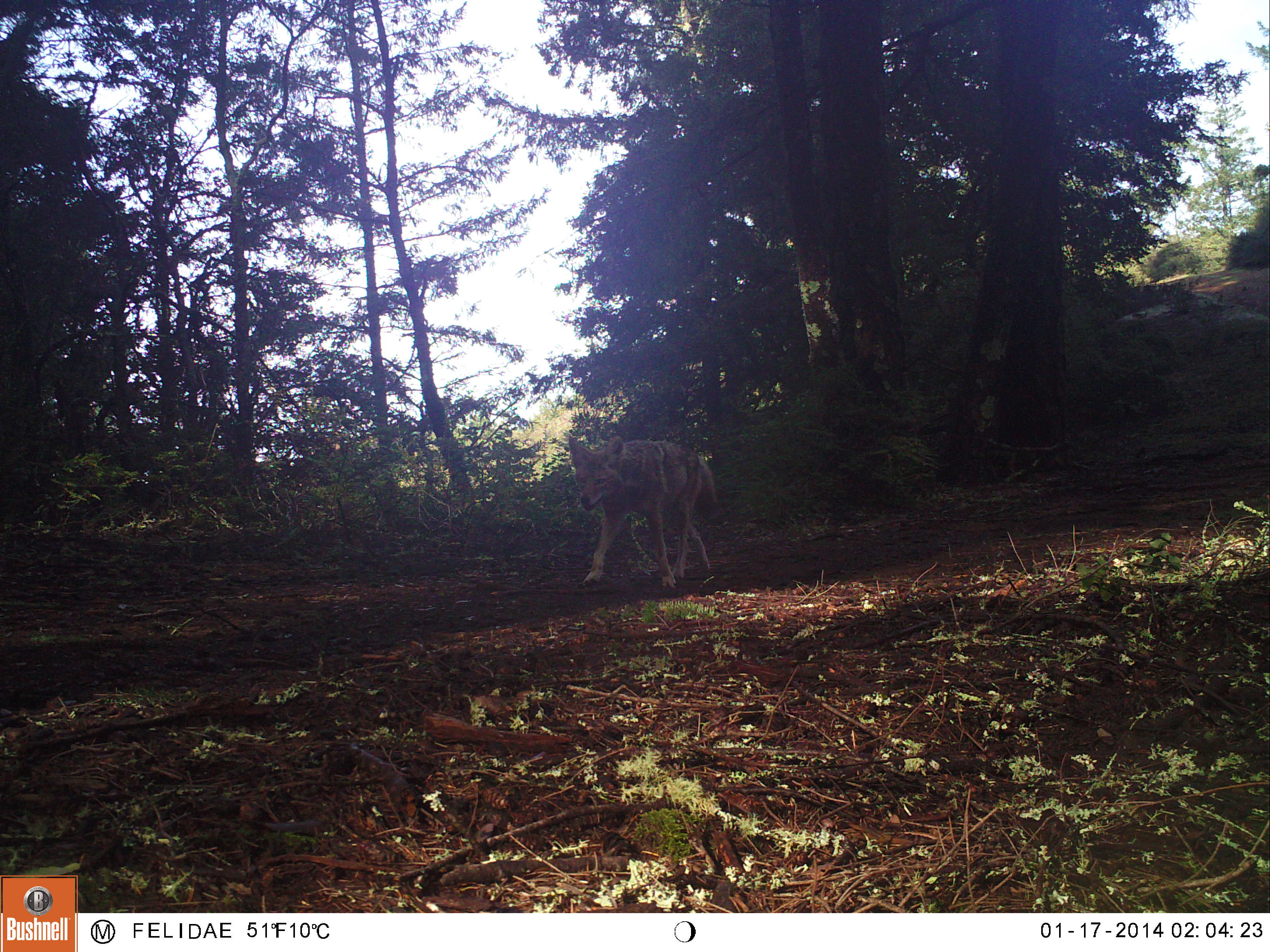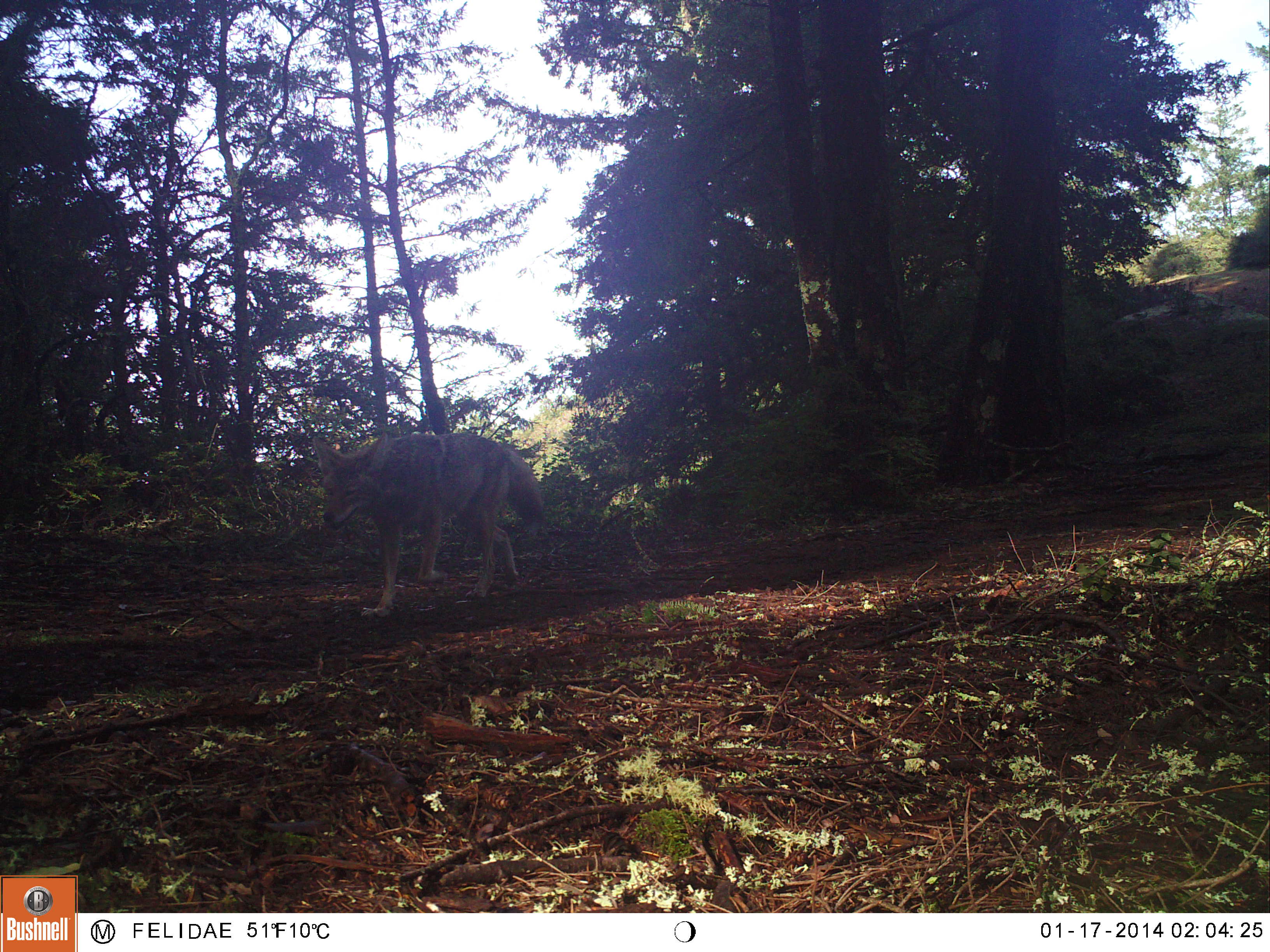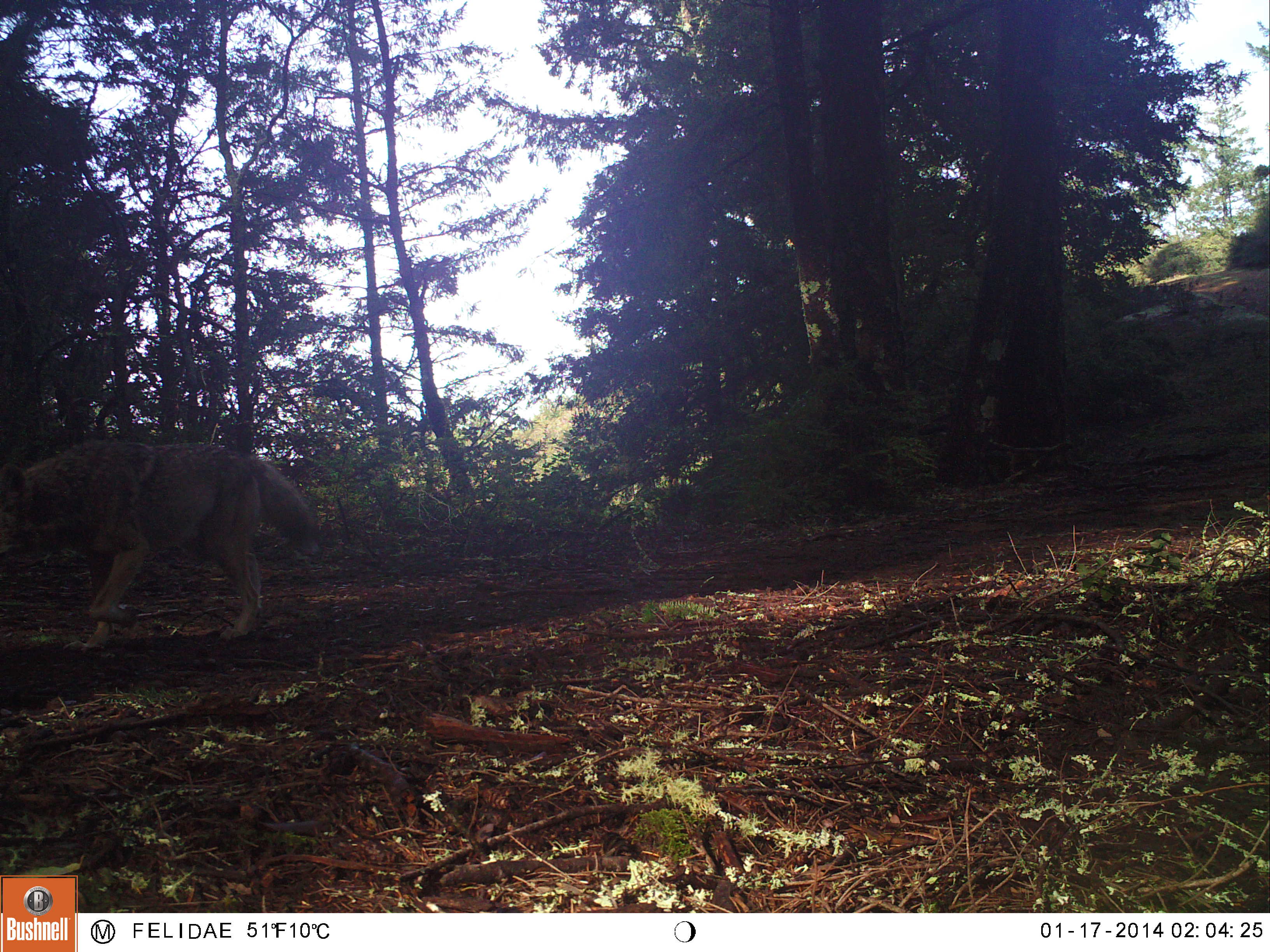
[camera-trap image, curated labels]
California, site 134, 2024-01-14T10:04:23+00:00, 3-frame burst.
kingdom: Animalia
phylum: Chordata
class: Mammalia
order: Carnivora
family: Canidae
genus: Canis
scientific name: Canis latrans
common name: coyote